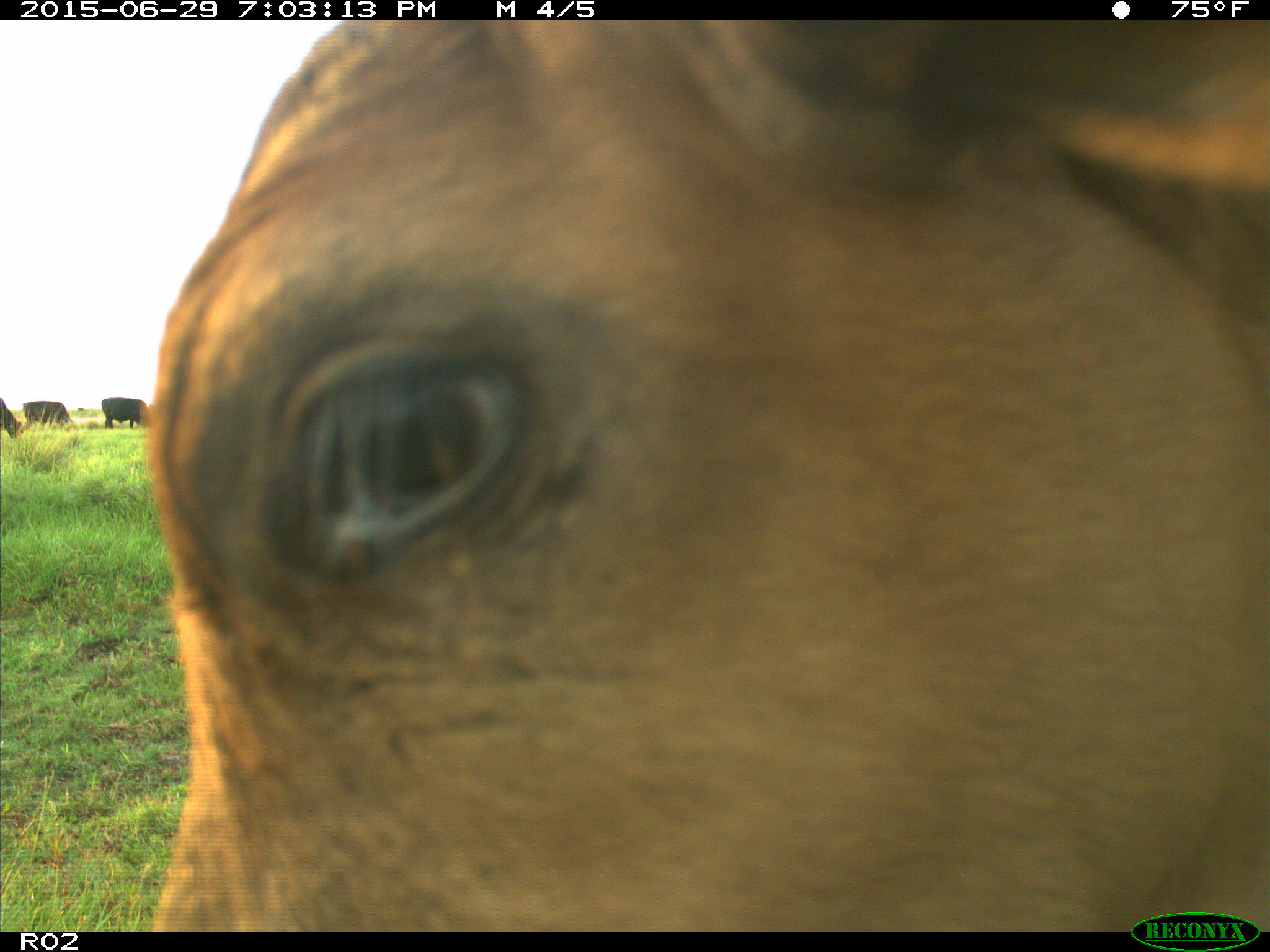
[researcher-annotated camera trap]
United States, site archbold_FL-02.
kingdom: Animalia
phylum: Chordata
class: Mammalia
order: Artiodactyla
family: Bovidae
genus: Bos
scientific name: Bos taurus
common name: domestic cow